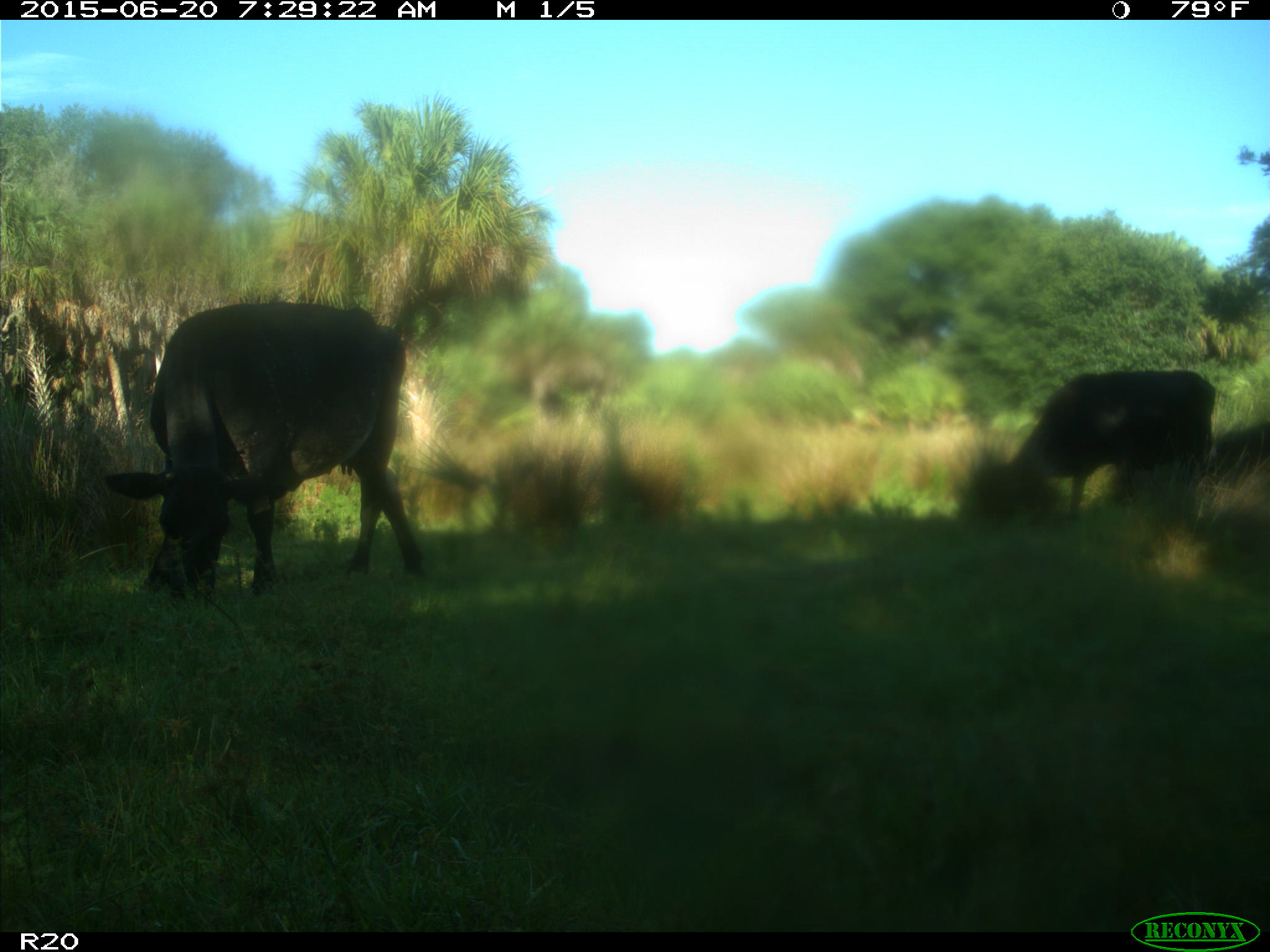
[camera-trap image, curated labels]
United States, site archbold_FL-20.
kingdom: Animalia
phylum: Chordata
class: Mammalia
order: Artiodactyla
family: Bovidae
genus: Bos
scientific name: Bos taurus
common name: domestic cow